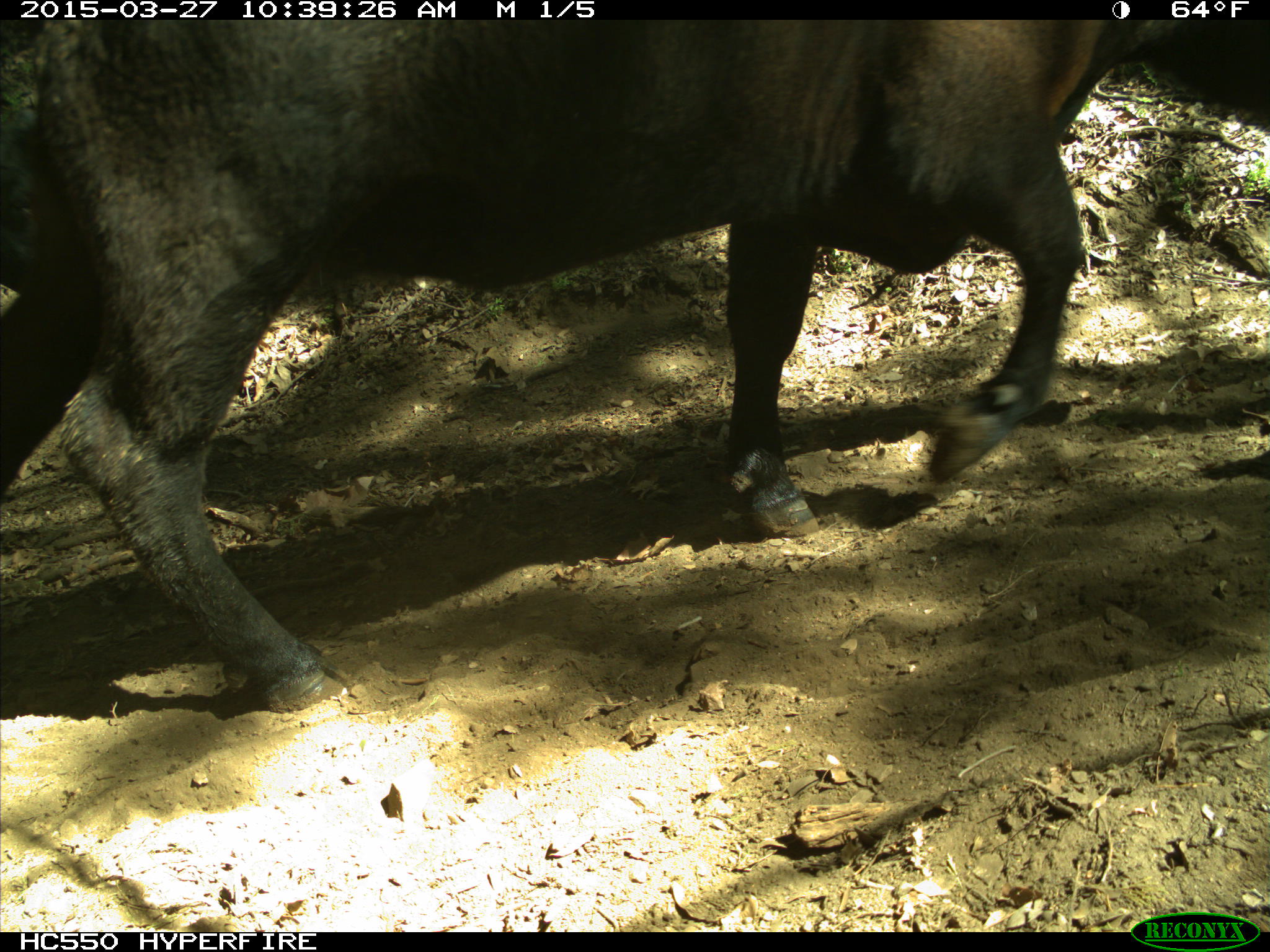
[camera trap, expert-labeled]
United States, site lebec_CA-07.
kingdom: Animalia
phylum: Chordata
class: Mammalia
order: Artiodactyla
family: Bovidae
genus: Bos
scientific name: Bos taurus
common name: domestic cow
Bos taurus (domestic cow).